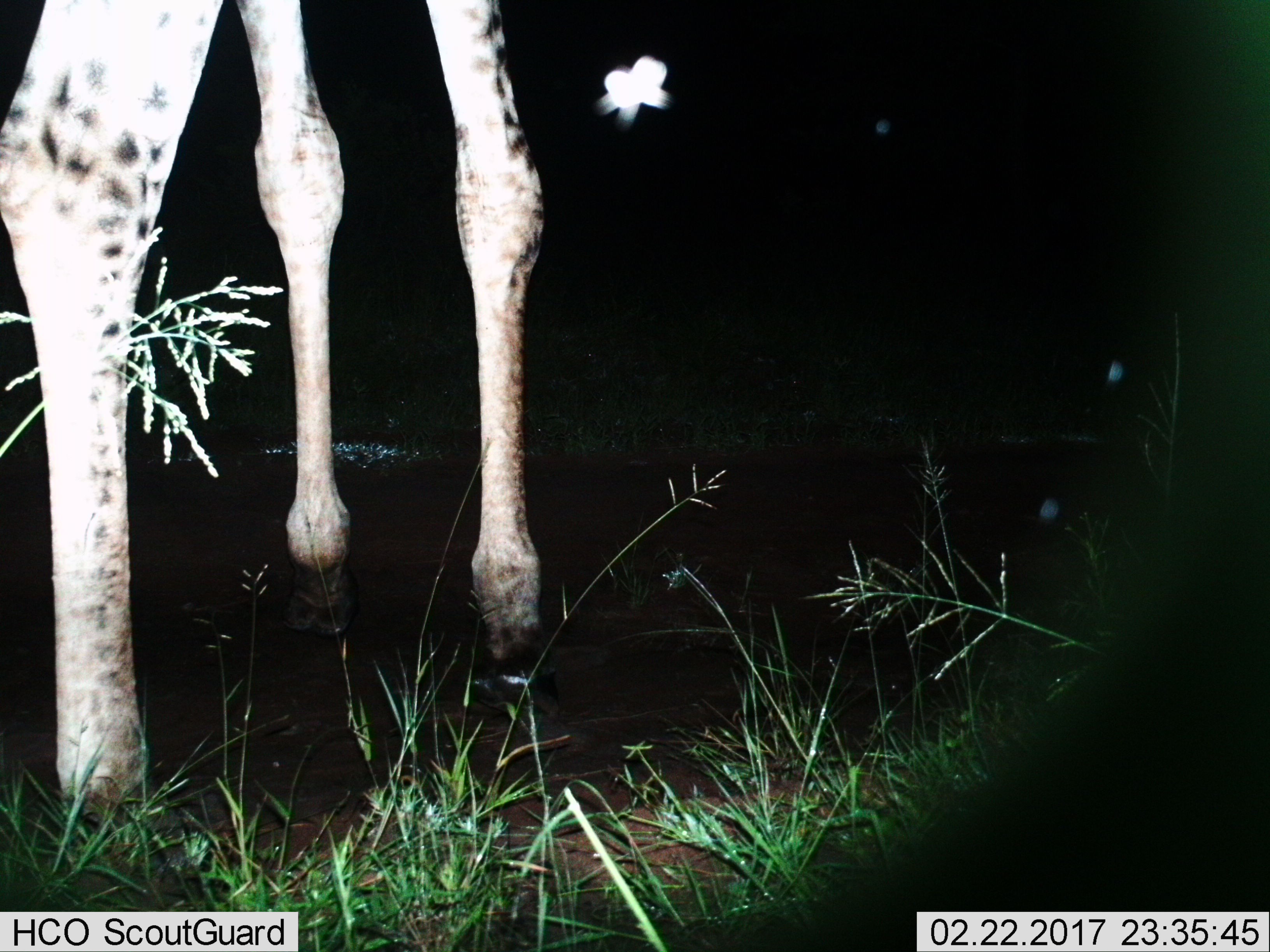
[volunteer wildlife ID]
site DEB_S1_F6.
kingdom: Animalia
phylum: Chordata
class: Mammalia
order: Artiodactyla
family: Giraffidae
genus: Giraffa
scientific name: Giraffa camelopardalis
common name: giraffe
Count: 1.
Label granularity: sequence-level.